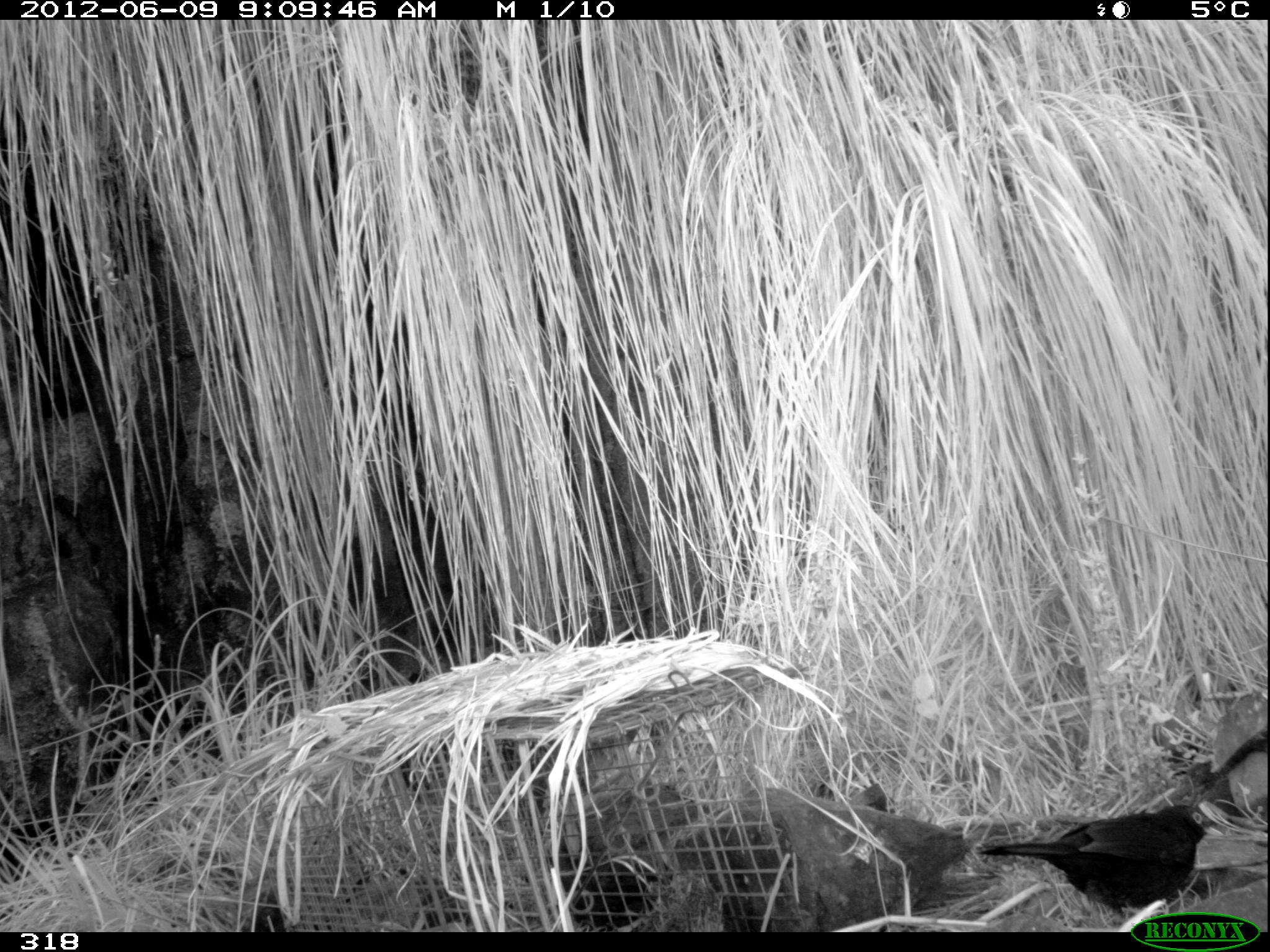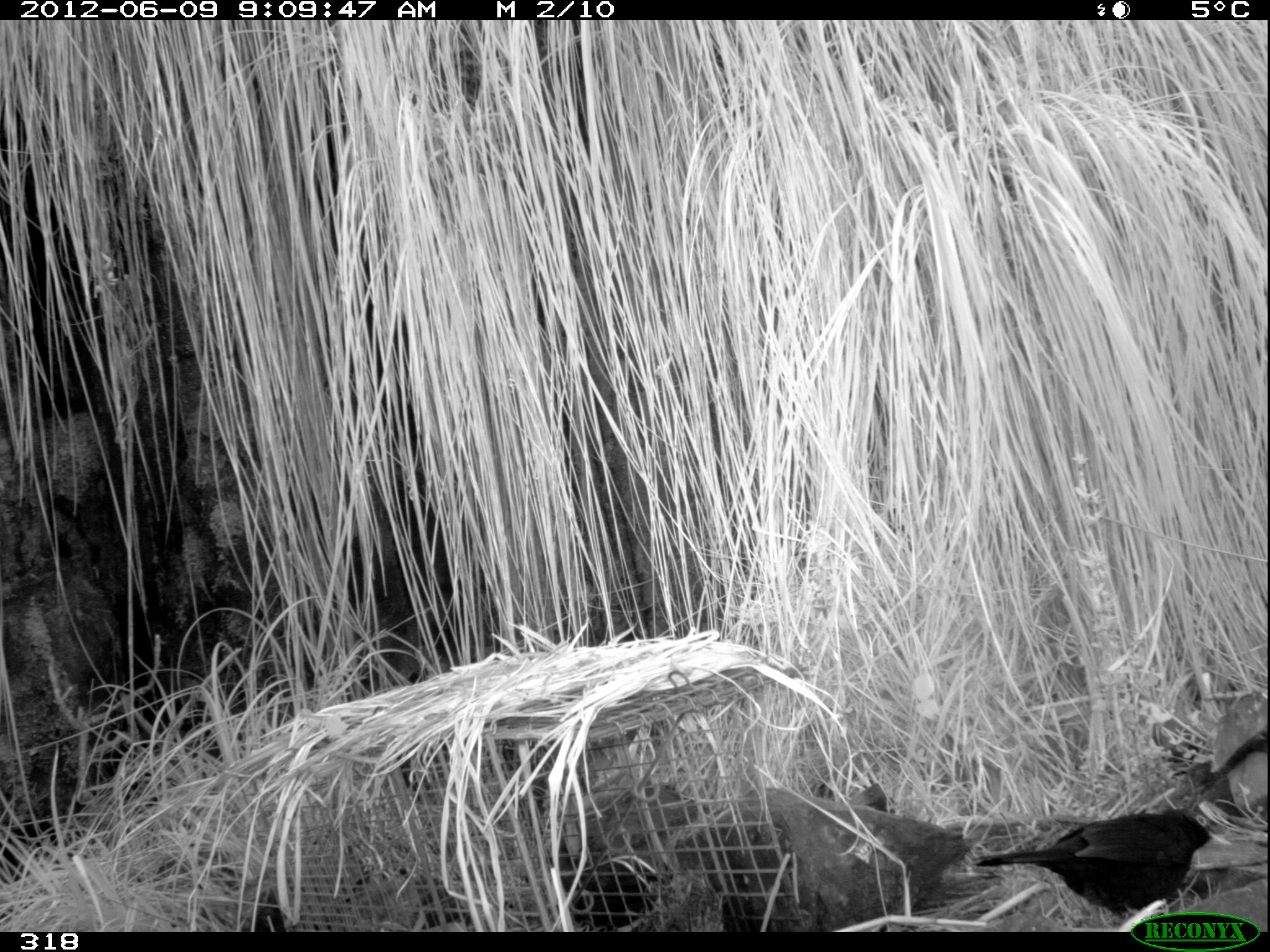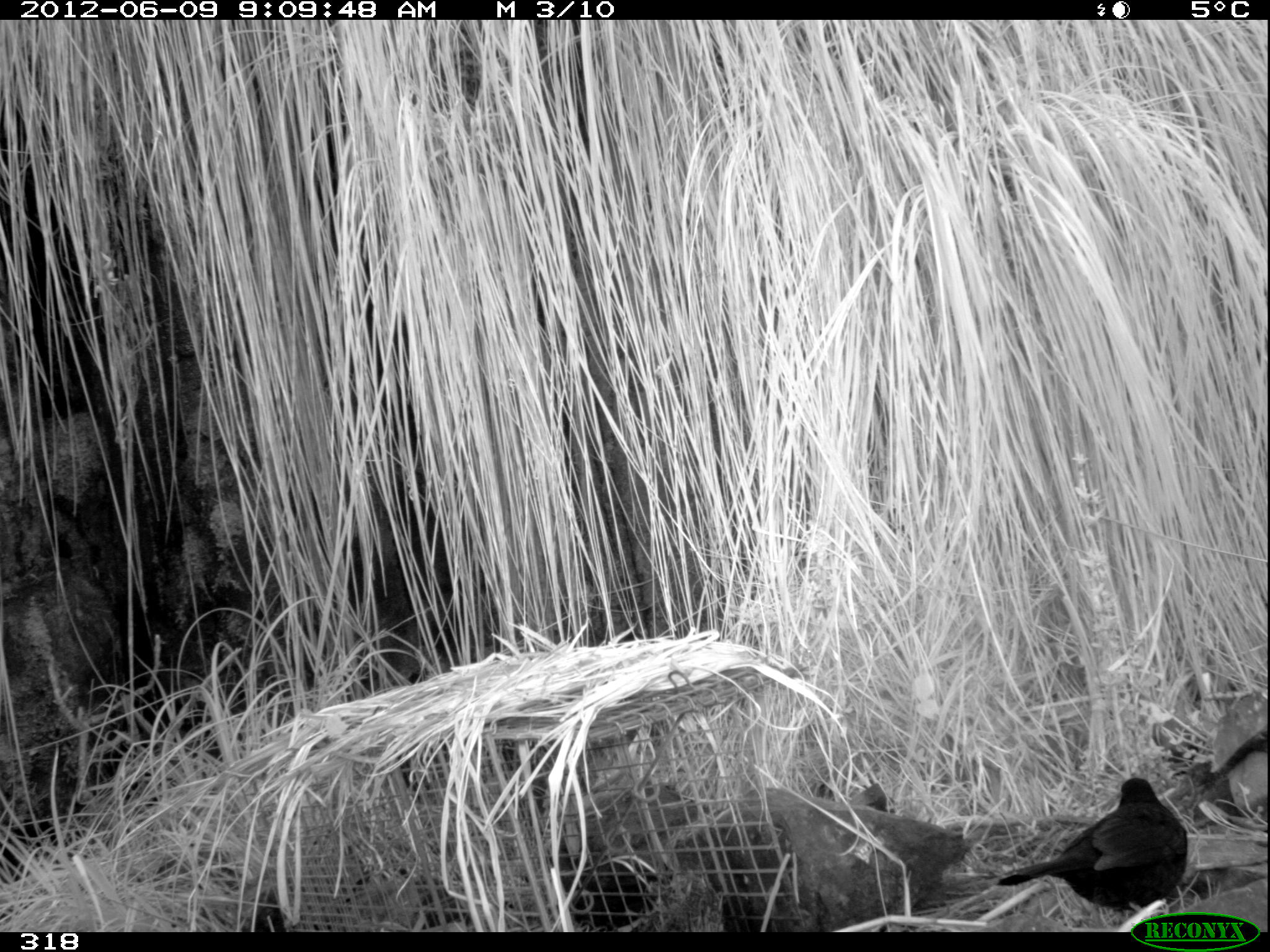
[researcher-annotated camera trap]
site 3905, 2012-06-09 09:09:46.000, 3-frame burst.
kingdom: Animalia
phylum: Chordata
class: Aves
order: Passeriformes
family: Turdidae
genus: Turdus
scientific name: Turdus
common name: true thrushes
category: turdus sp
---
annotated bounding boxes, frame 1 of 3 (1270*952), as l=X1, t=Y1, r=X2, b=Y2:
turdus sp: l=978, t=801, r=1220, b=931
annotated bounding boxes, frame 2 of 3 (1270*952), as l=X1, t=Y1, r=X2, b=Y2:
turdus sp: l=971, t=805, r=1230, b=931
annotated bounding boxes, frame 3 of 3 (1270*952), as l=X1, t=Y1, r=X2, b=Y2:
turdus sp: l=994, t=774, r=1194, b=932